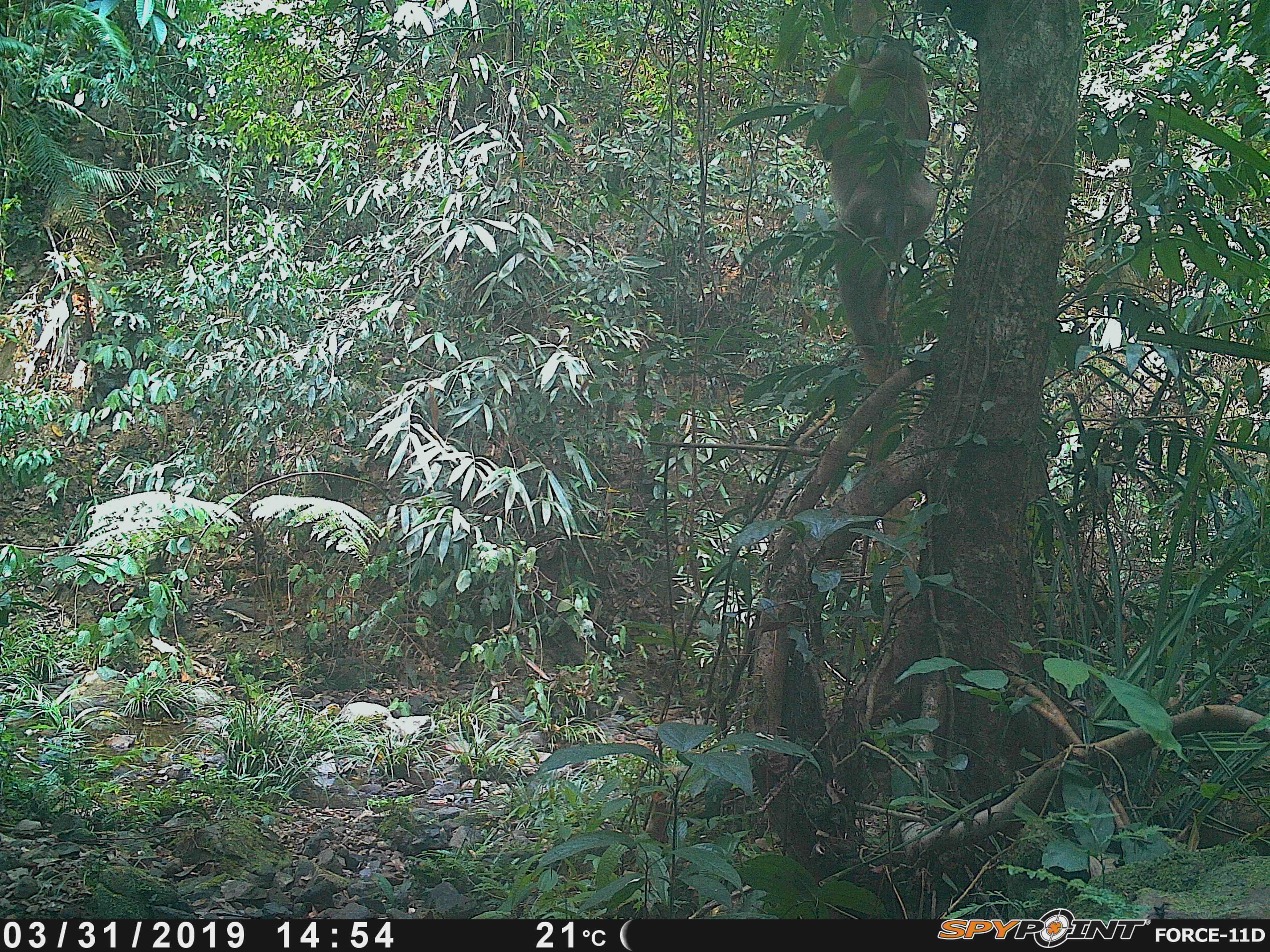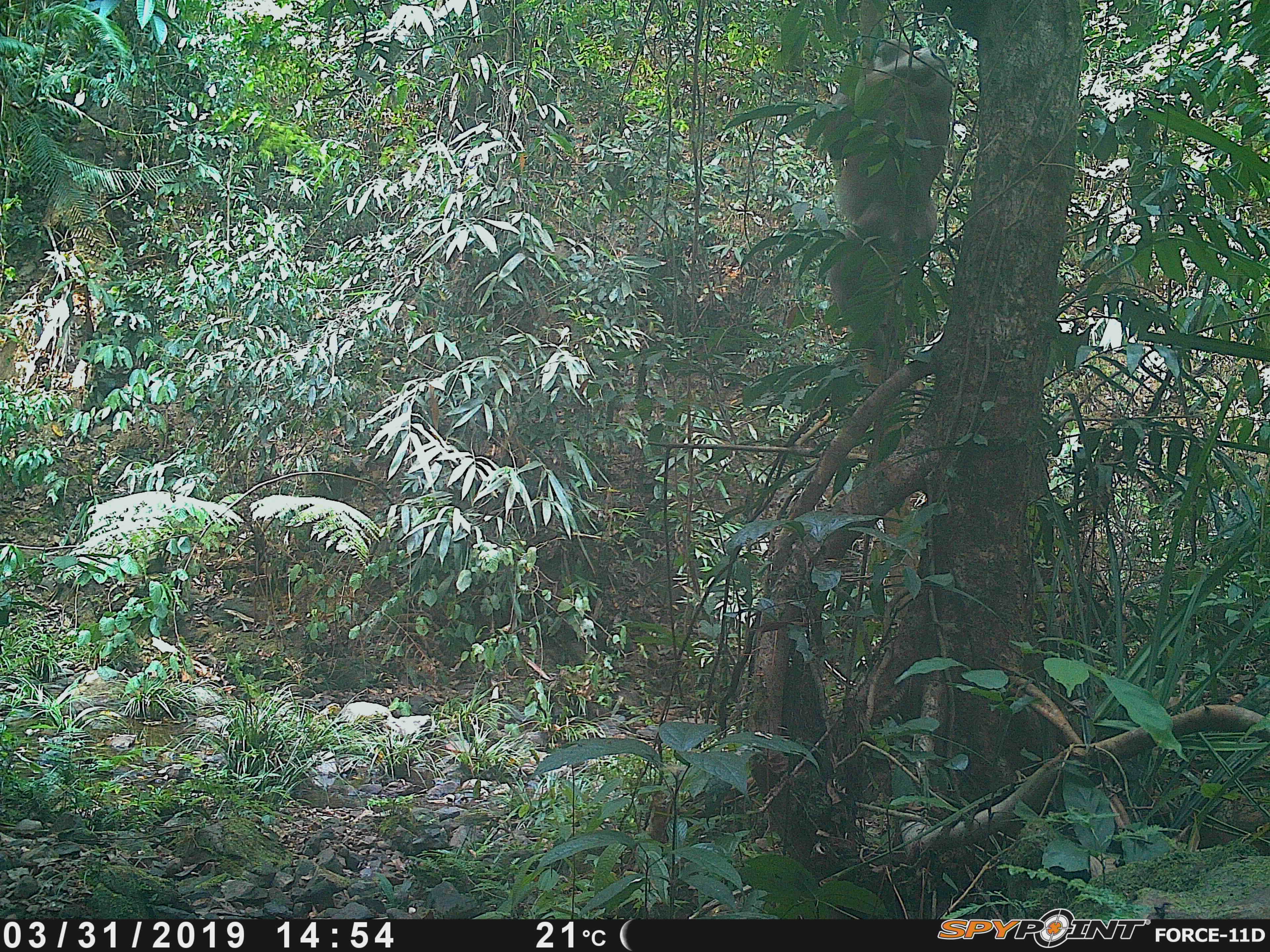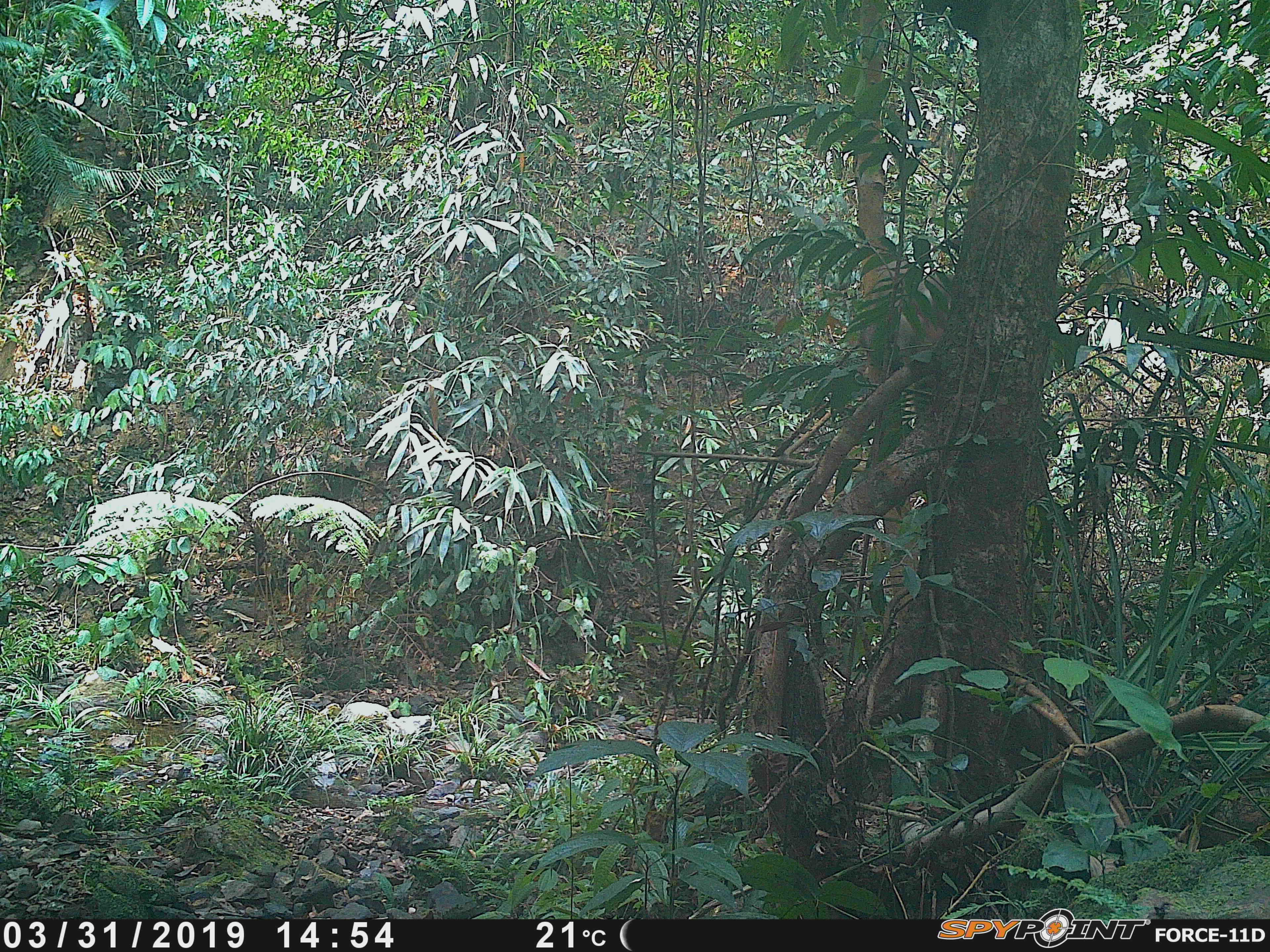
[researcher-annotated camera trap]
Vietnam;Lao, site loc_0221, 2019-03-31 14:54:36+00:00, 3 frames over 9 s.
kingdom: Animalia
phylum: Chordata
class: Mammalia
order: Primates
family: Cercopithecidae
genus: Macaca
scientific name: Macaca nemestrina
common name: pig-tailed macaque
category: pig tailed macaque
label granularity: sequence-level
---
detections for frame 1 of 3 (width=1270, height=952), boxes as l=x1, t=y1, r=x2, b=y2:
pig tailed macaque: l=819, t=31, r=937, b=385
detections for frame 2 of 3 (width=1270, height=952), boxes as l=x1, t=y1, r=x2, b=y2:
pig tailed macaque: l=822, t=39, r=948, b=368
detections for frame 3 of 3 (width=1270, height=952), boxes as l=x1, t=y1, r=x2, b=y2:
pig tailed macaque: l=860, t=257, r=949, b=385